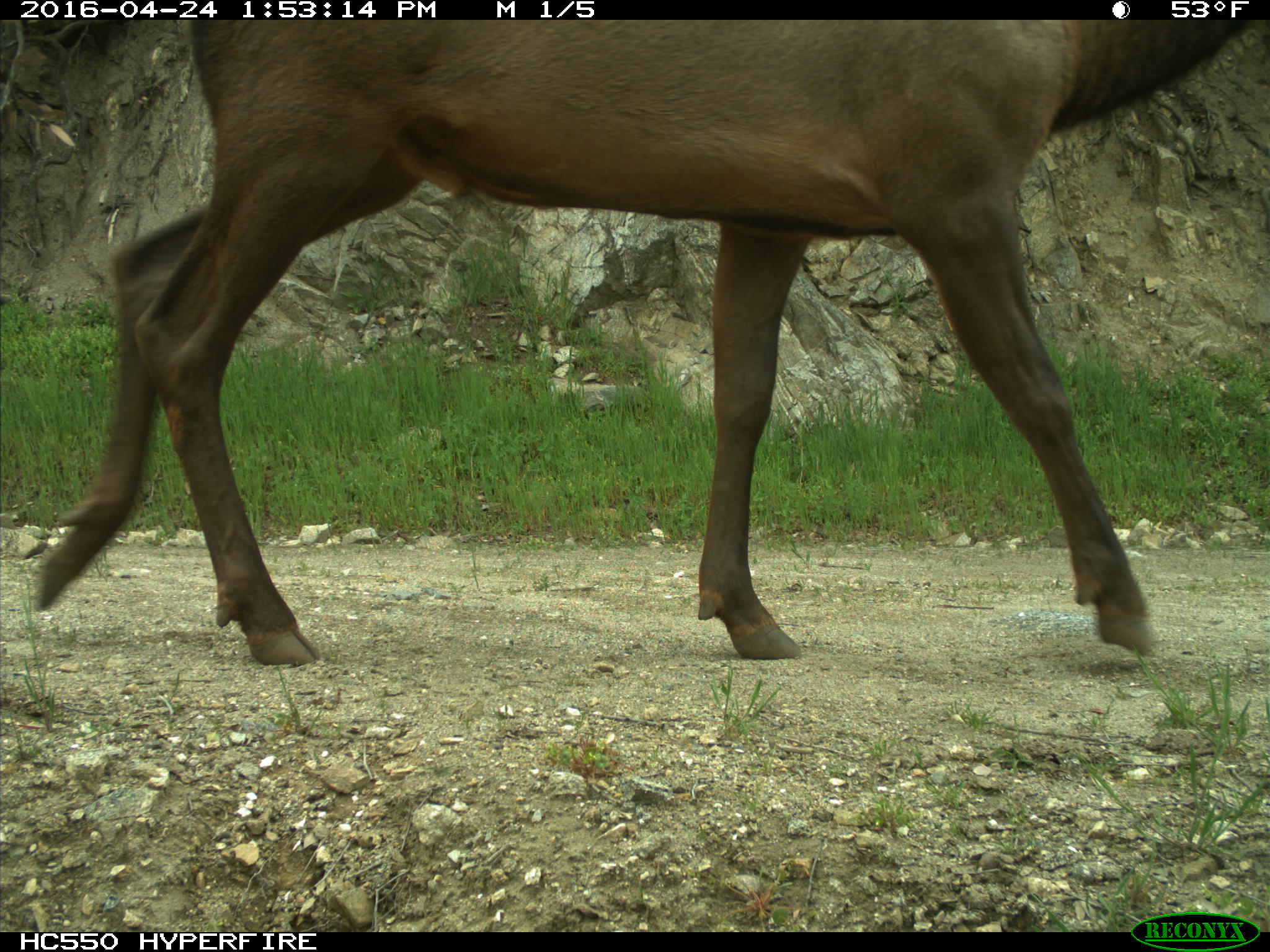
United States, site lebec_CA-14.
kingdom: Animalia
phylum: Chordata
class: Mammalia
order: Artiodactyla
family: Cervidae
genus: Cervus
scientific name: Cervus canadensis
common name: elk